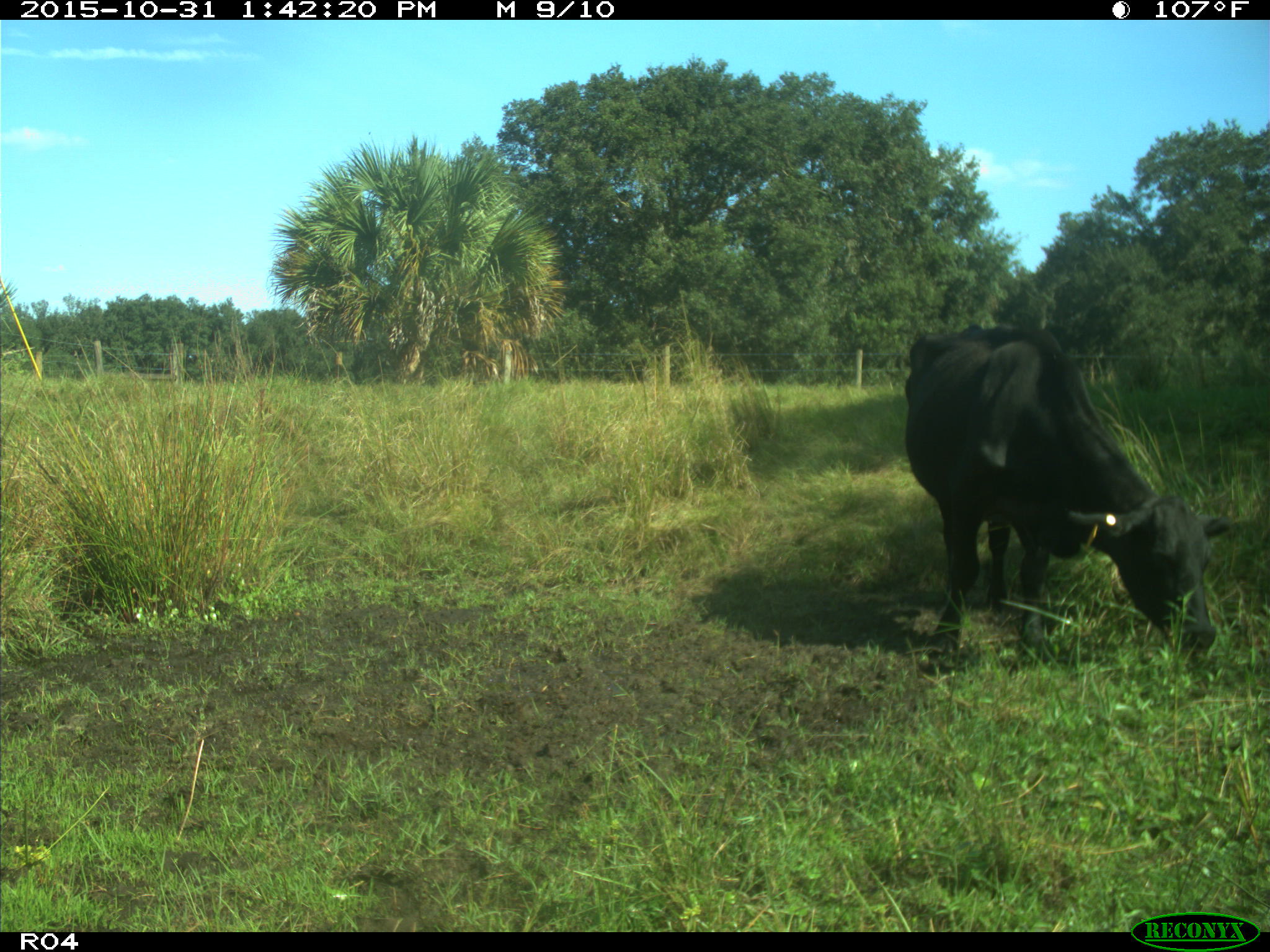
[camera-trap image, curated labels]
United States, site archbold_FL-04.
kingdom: Animalia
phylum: Chordata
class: Mammalia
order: Artiodactyla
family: Bovidae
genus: Bos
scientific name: Bos taurus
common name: domestic cow